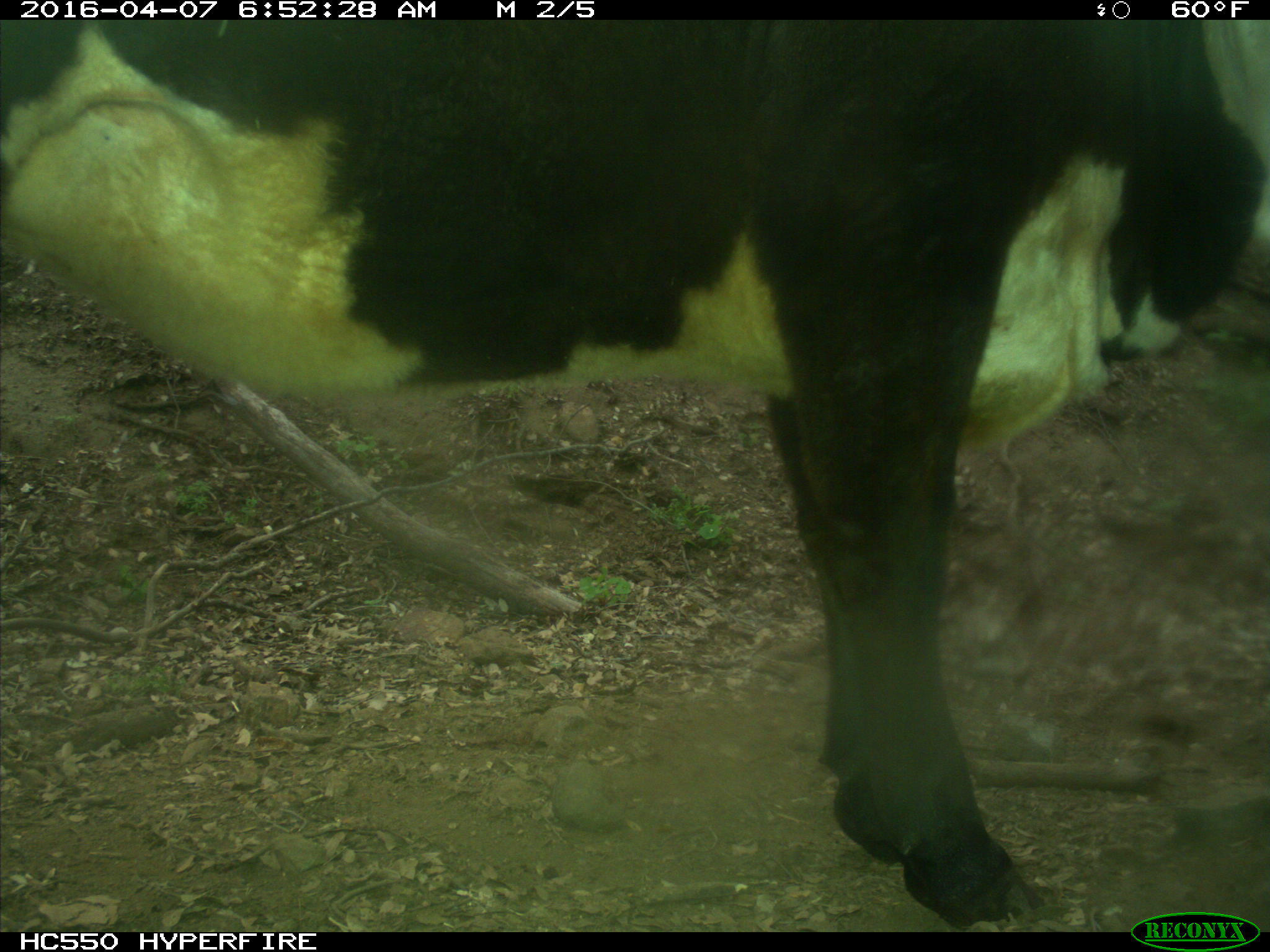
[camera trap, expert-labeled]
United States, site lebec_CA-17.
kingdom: Animalia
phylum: Chordata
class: Mammalia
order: Artiodactyla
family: Bovidae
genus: Bos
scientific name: Bos taurus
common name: domestic cow